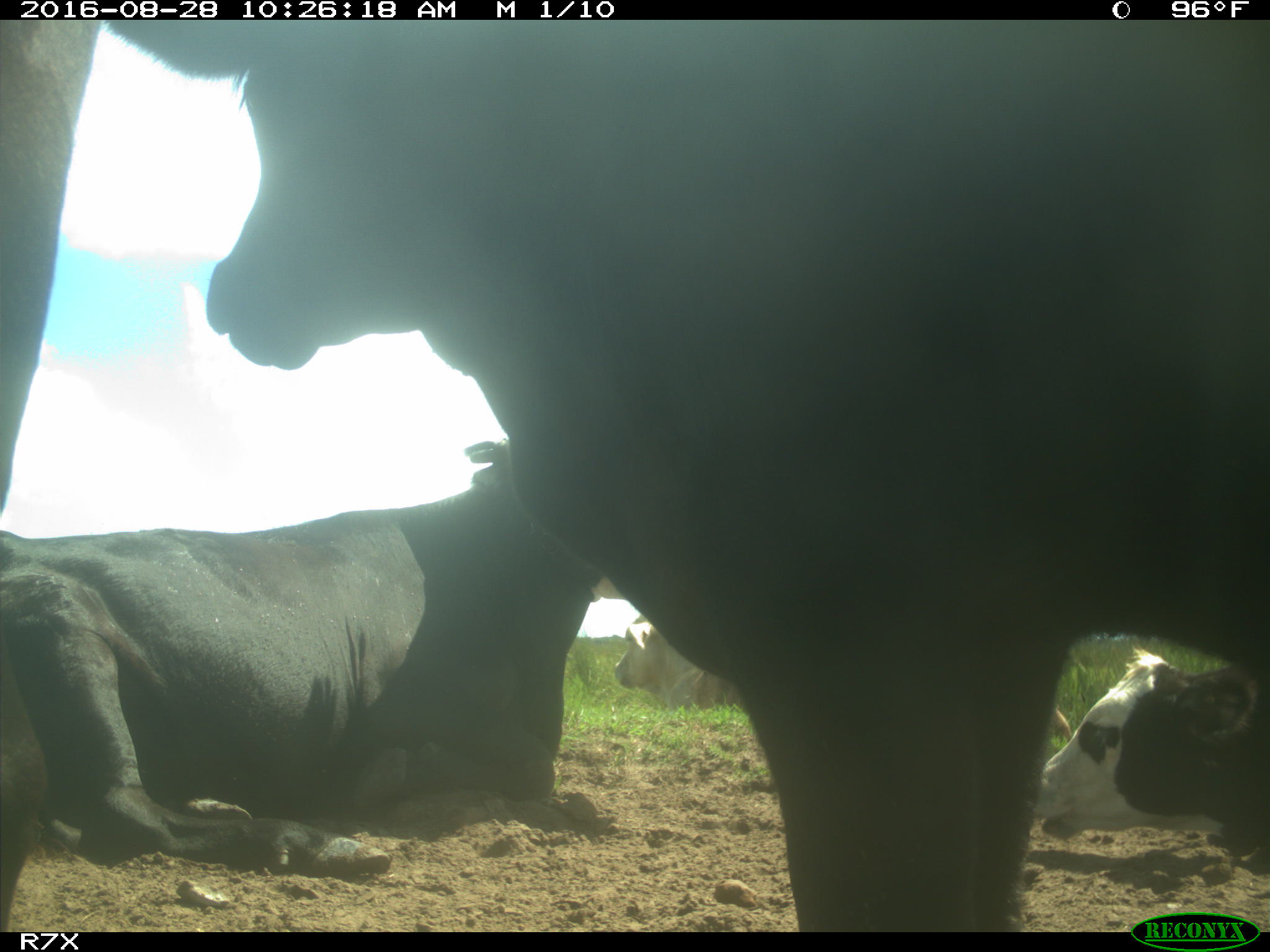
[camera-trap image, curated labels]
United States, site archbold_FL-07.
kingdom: Animalia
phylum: Chordata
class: Mammalia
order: Artiodactyla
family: Bovidae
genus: Bos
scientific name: Bos taurus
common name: domestic cow